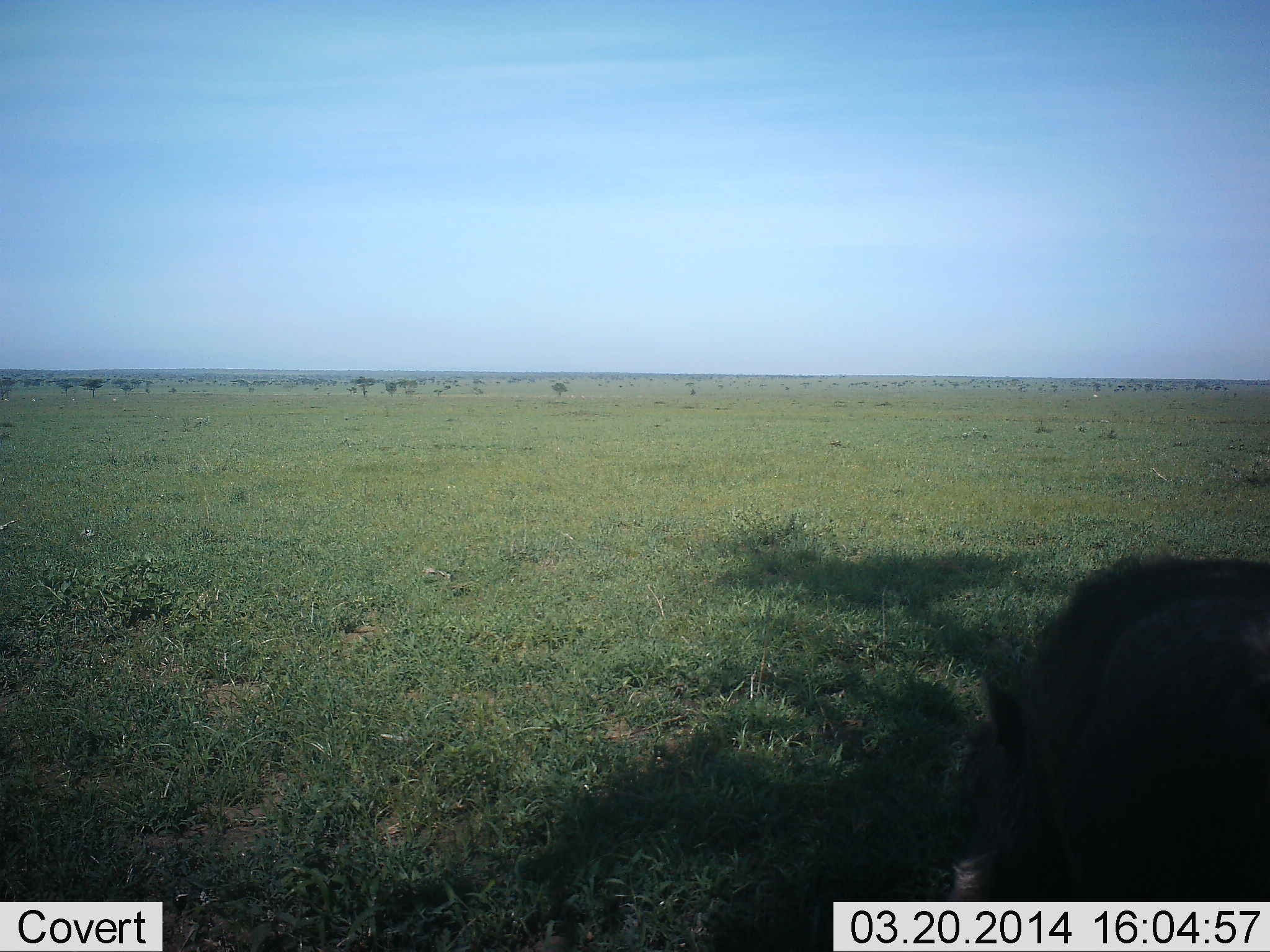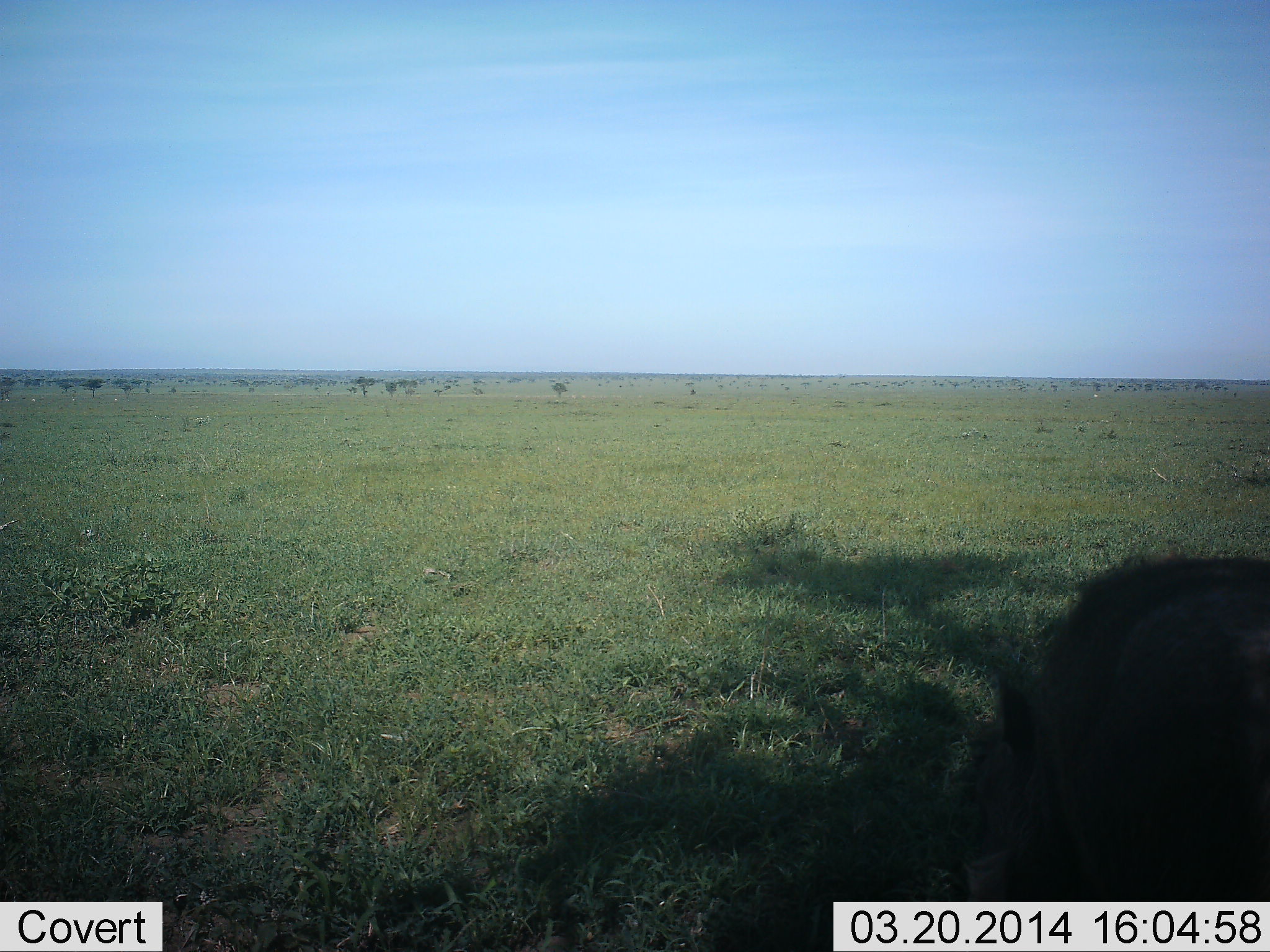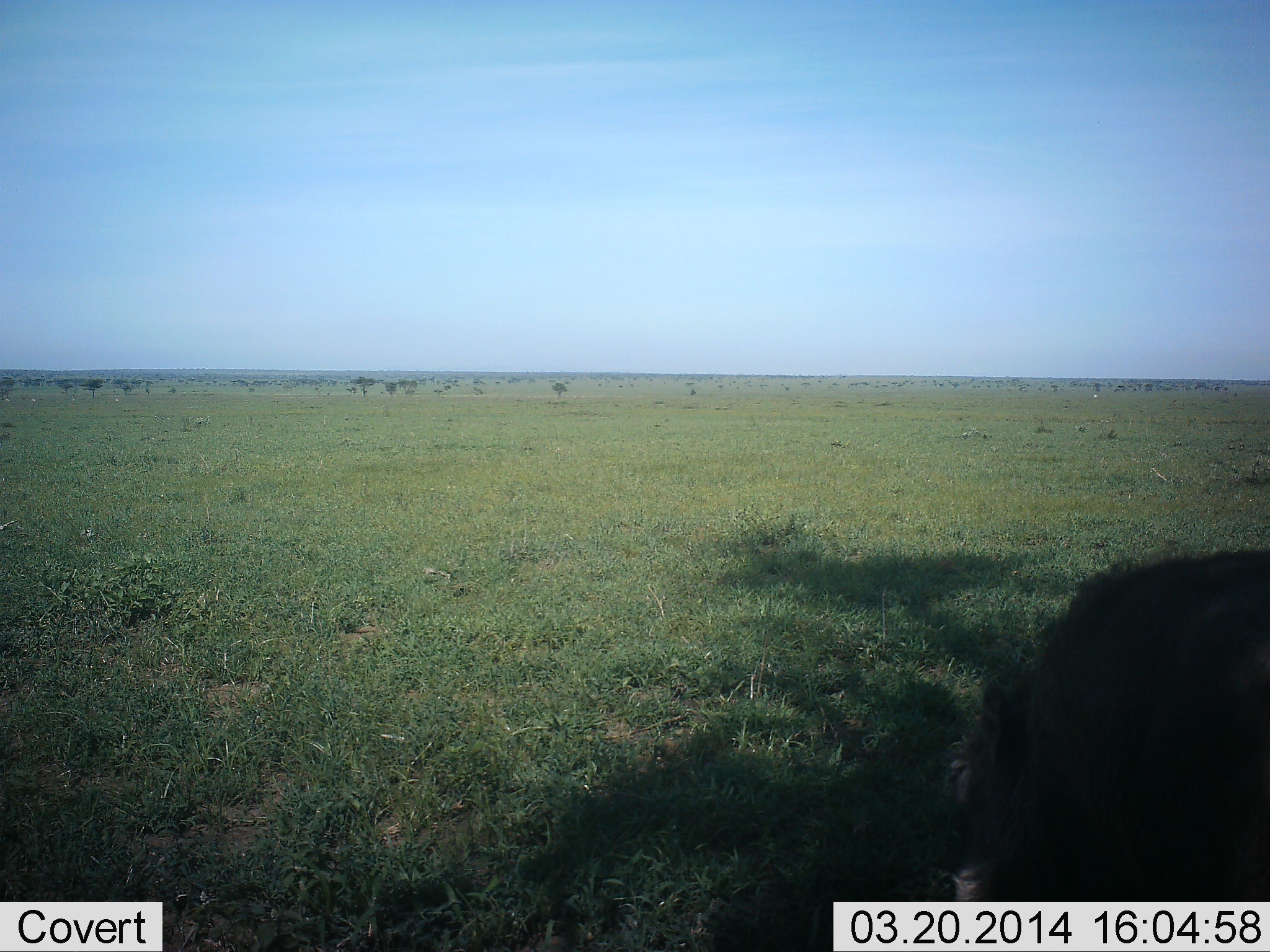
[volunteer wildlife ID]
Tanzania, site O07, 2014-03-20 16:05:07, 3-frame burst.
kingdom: Animalia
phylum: Chordata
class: Mammalia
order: Artiodactyla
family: Suidae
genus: Phacochoerus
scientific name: Phacochoerus africanus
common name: warthog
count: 1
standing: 40%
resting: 0%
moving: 0%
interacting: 0%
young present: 0%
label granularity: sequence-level